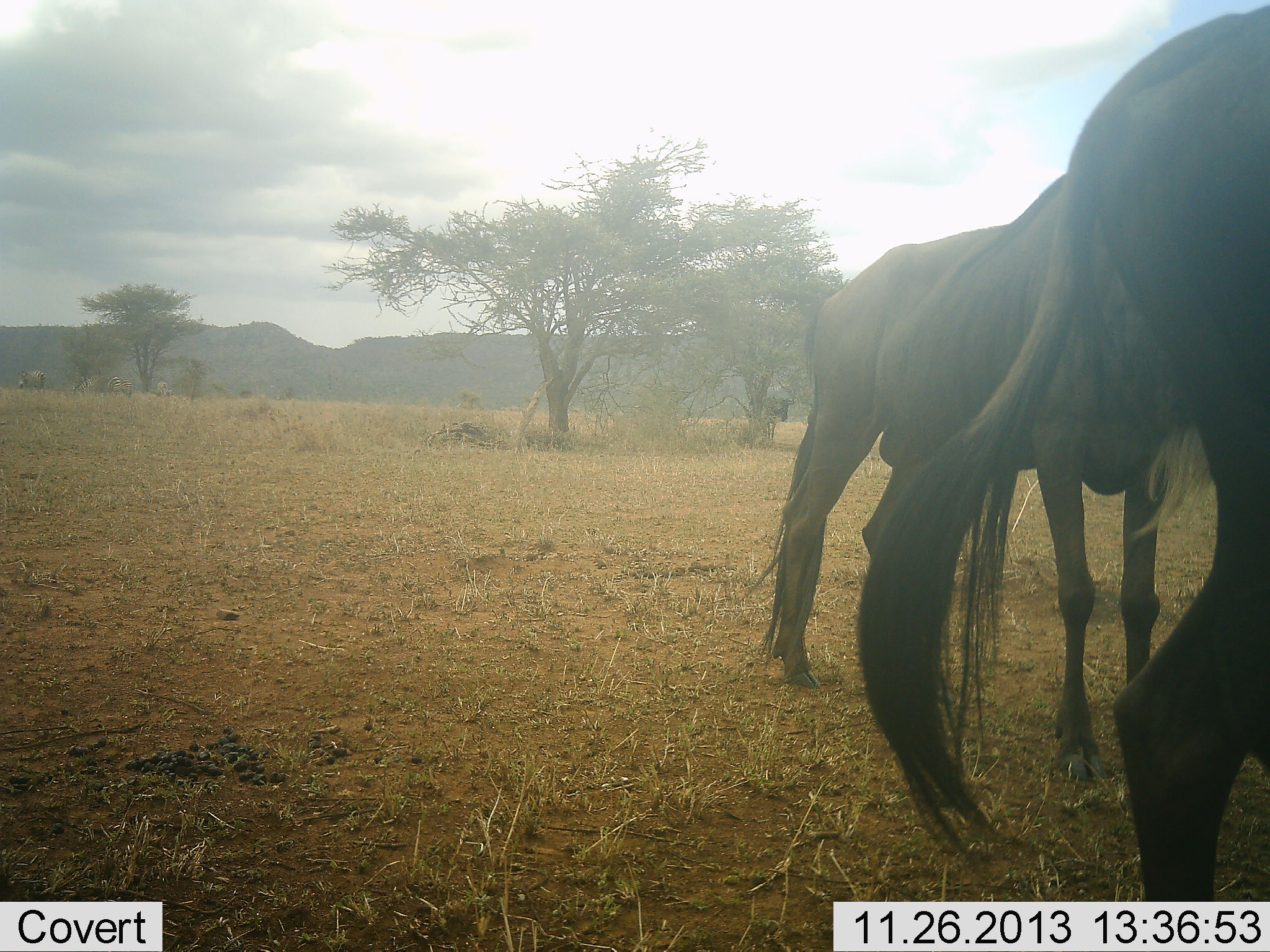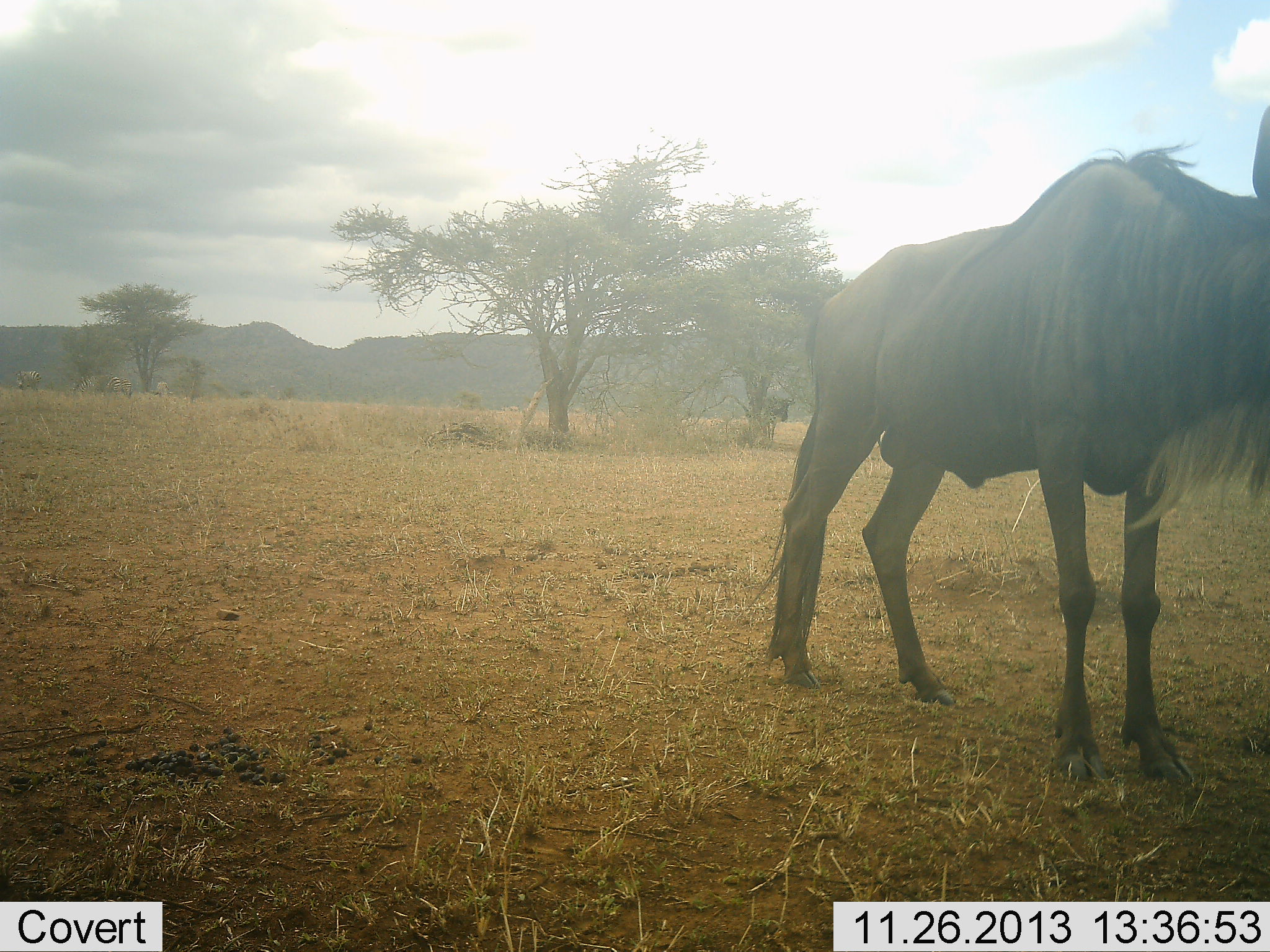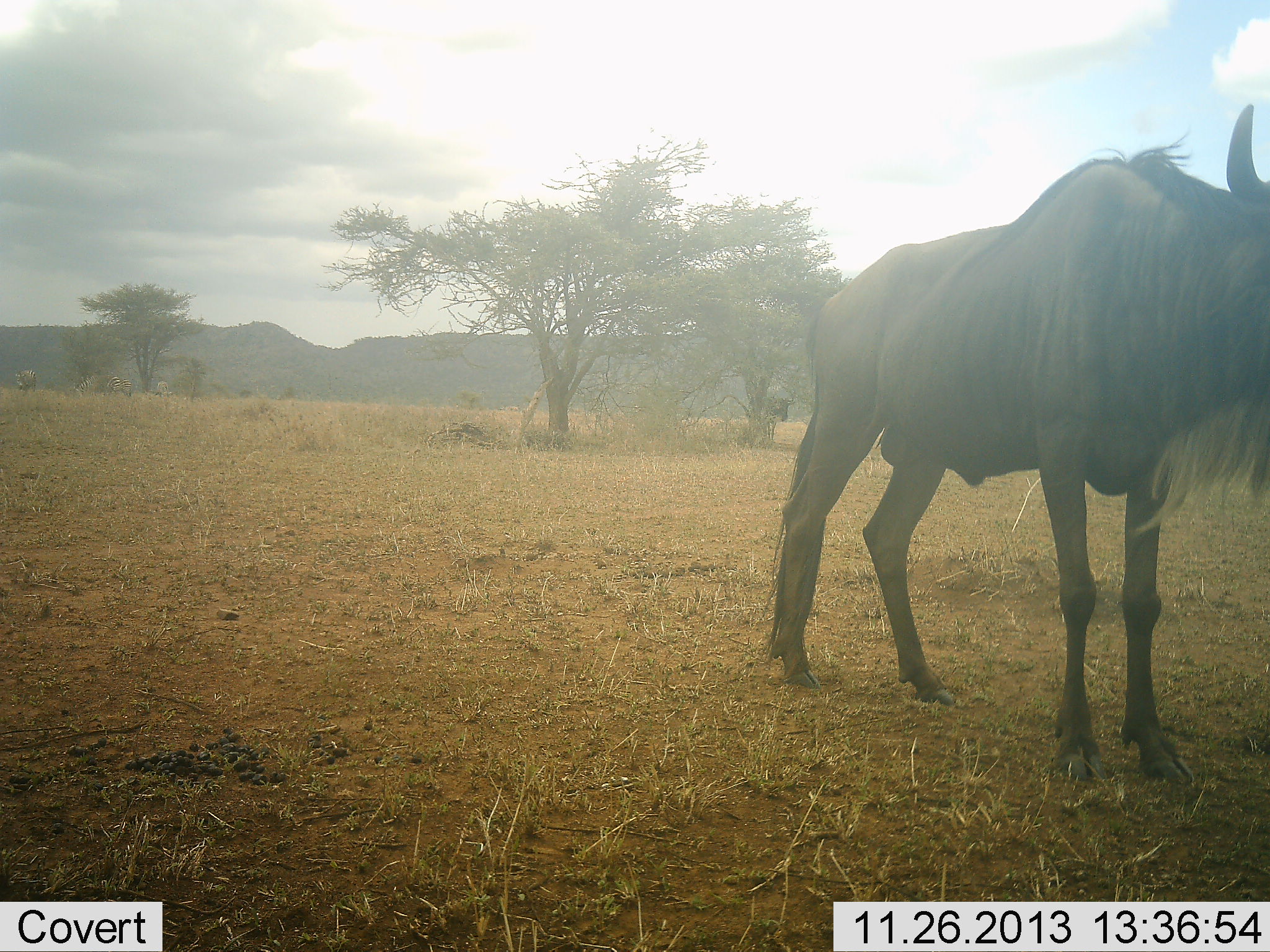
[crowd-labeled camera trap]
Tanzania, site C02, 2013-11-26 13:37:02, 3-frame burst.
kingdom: Animalia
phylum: Chordata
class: Mammalia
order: Artiodactyla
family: Bovidae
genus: Connochaetes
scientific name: Connochaetes taurinus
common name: blue wildebeest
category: wildebeest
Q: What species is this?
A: Wildebeest (blue wildebeest) (Connochaetes taurinus).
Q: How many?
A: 2.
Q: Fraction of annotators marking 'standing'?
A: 91%.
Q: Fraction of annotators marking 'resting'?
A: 3%.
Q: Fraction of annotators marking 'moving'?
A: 47%.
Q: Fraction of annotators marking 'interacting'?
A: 0%.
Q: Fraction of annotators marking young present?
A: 0%.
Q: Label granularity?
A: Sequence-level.